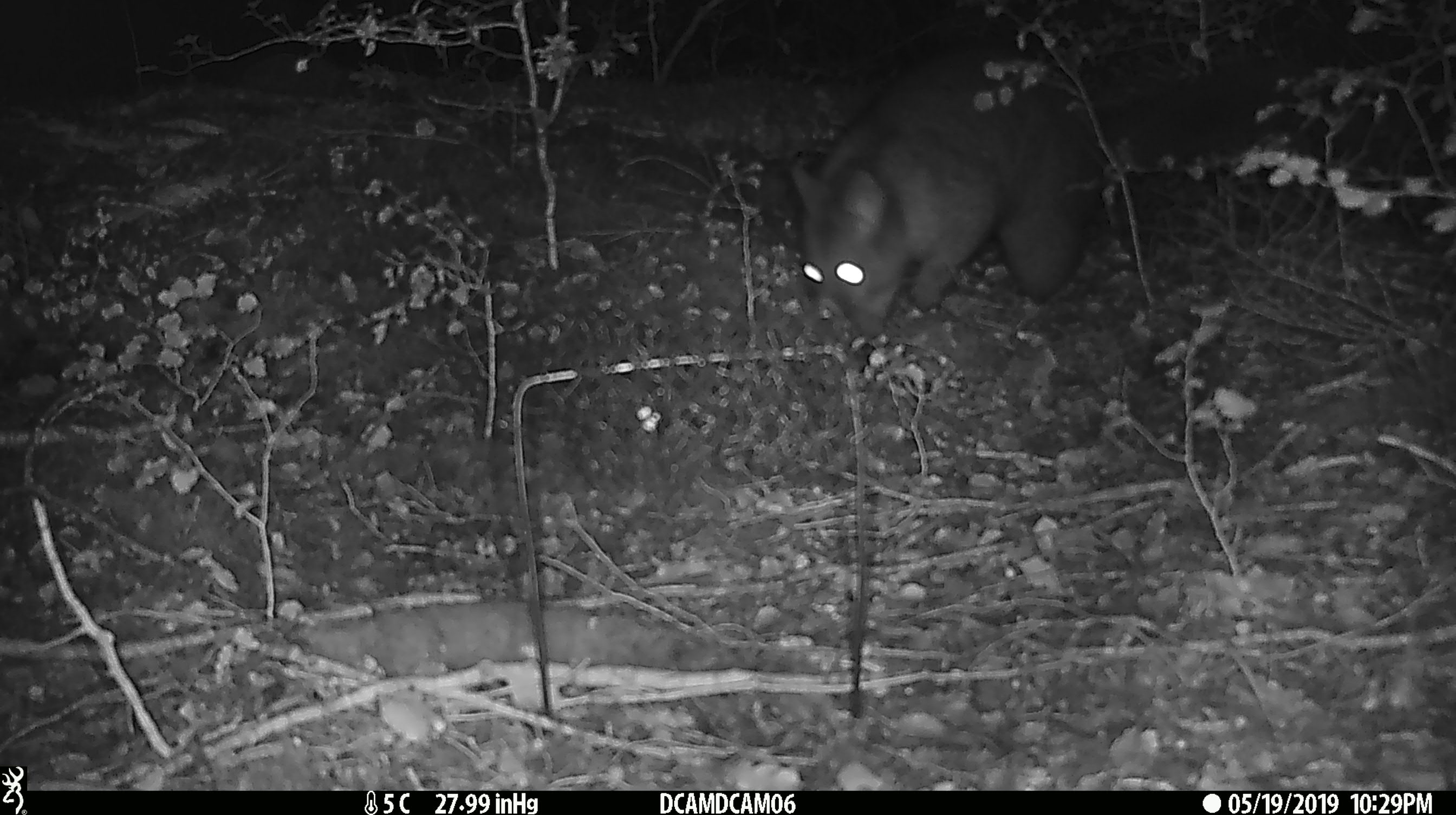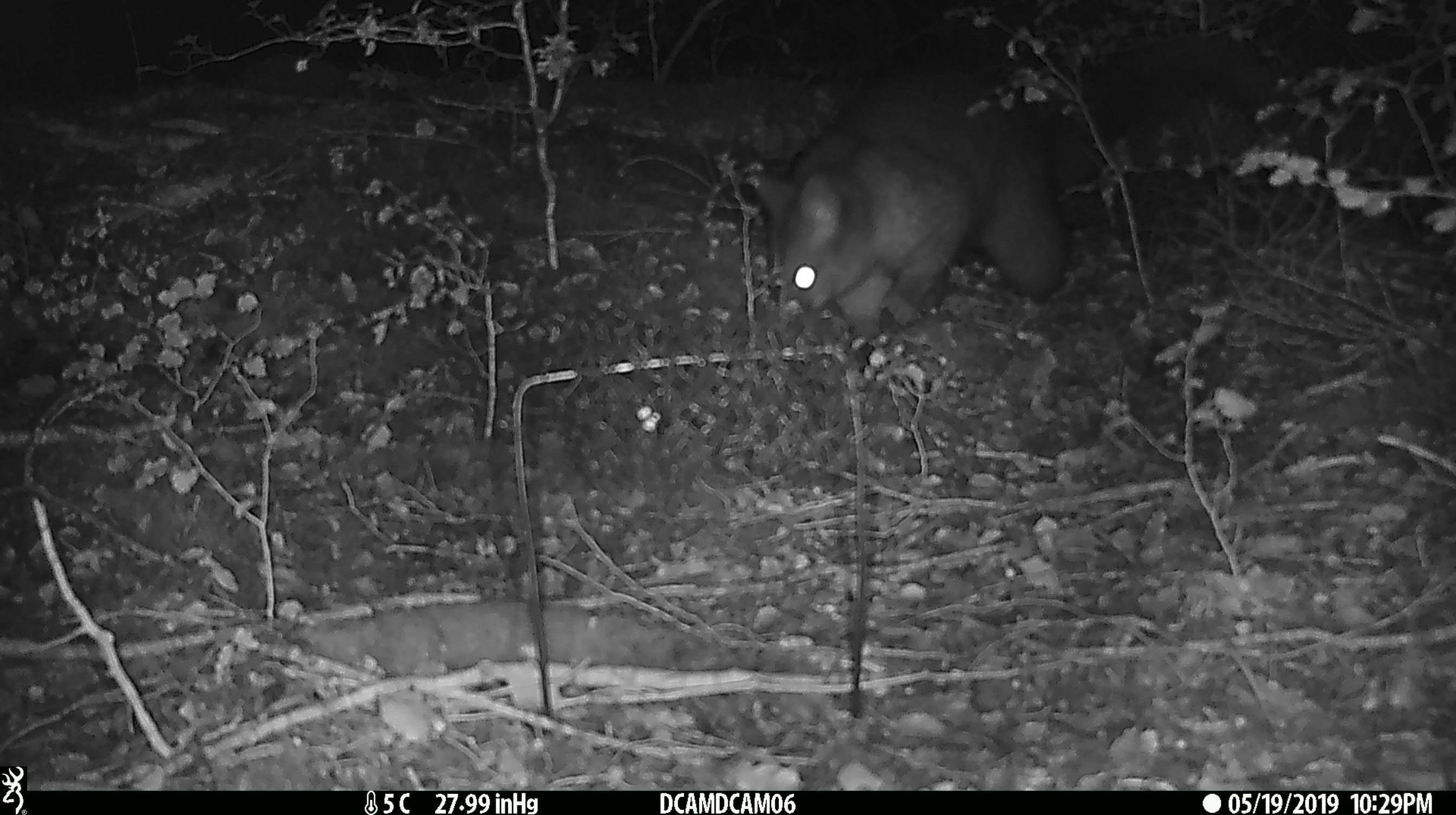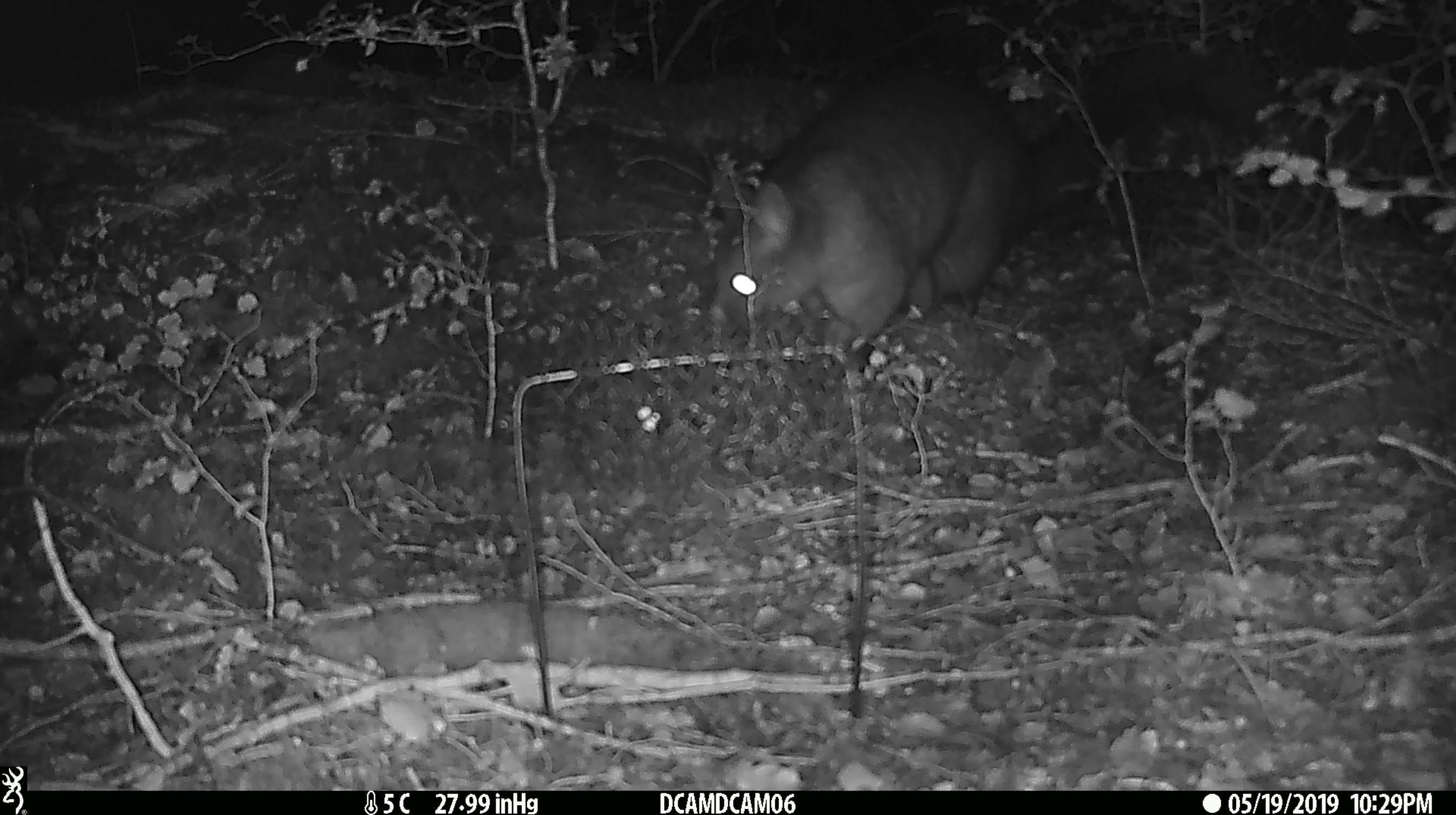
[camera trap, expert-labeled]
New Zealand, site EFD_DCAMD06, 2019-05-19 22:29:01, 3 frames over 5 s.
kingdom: Animalia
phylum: Chordata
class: Mammalia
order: Diprotodontia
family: Phalangeridae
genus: Trichosurus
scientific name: Trichosurus vulpecula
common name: common brushtail possum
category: possum